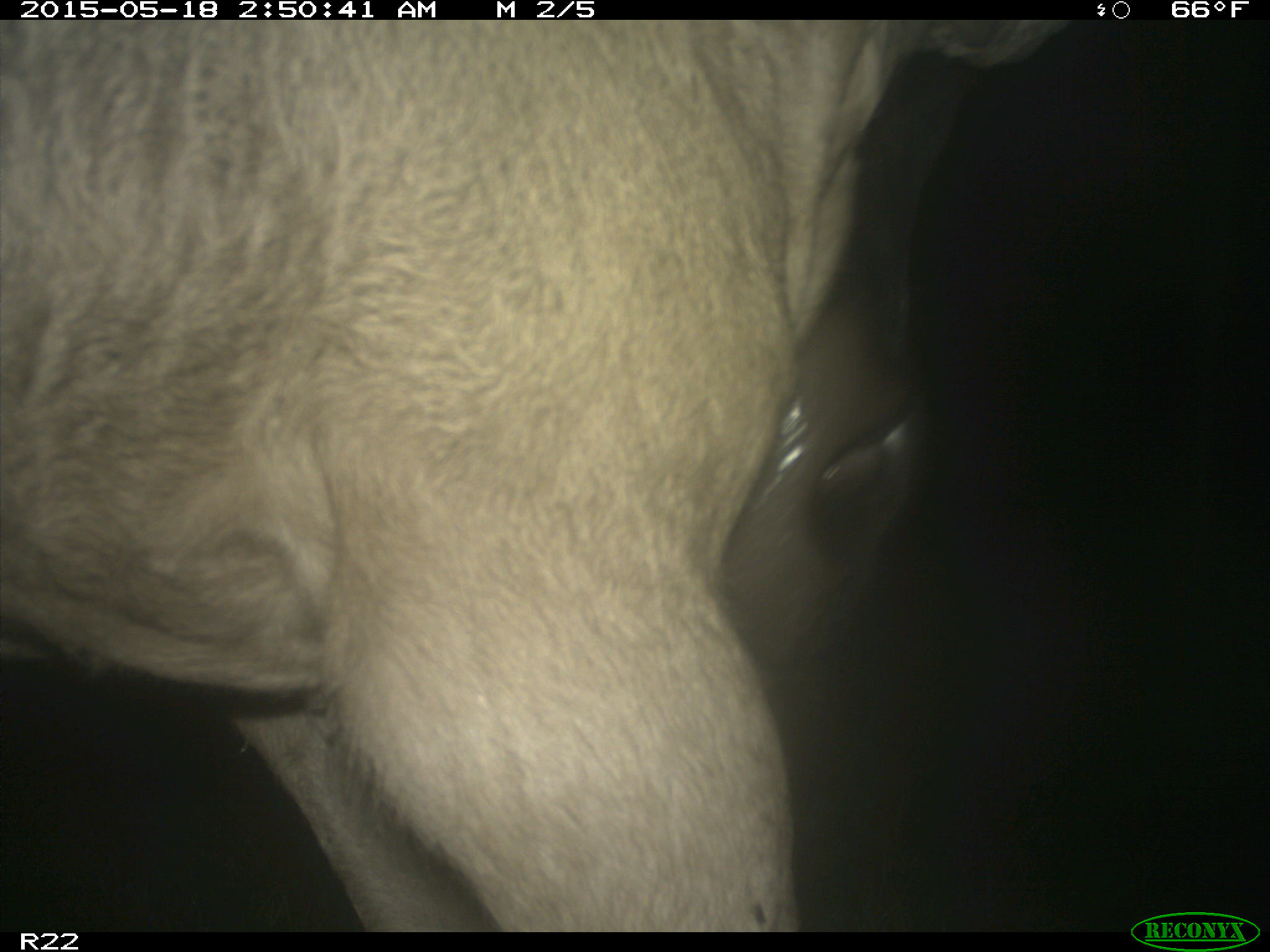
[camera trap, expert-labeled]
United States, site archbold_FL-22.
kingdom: Animalia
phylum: Chordata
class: Mammalia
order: Artiodactyla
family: Bovidae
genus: Bos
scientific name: Bos taurus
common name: domestic cow